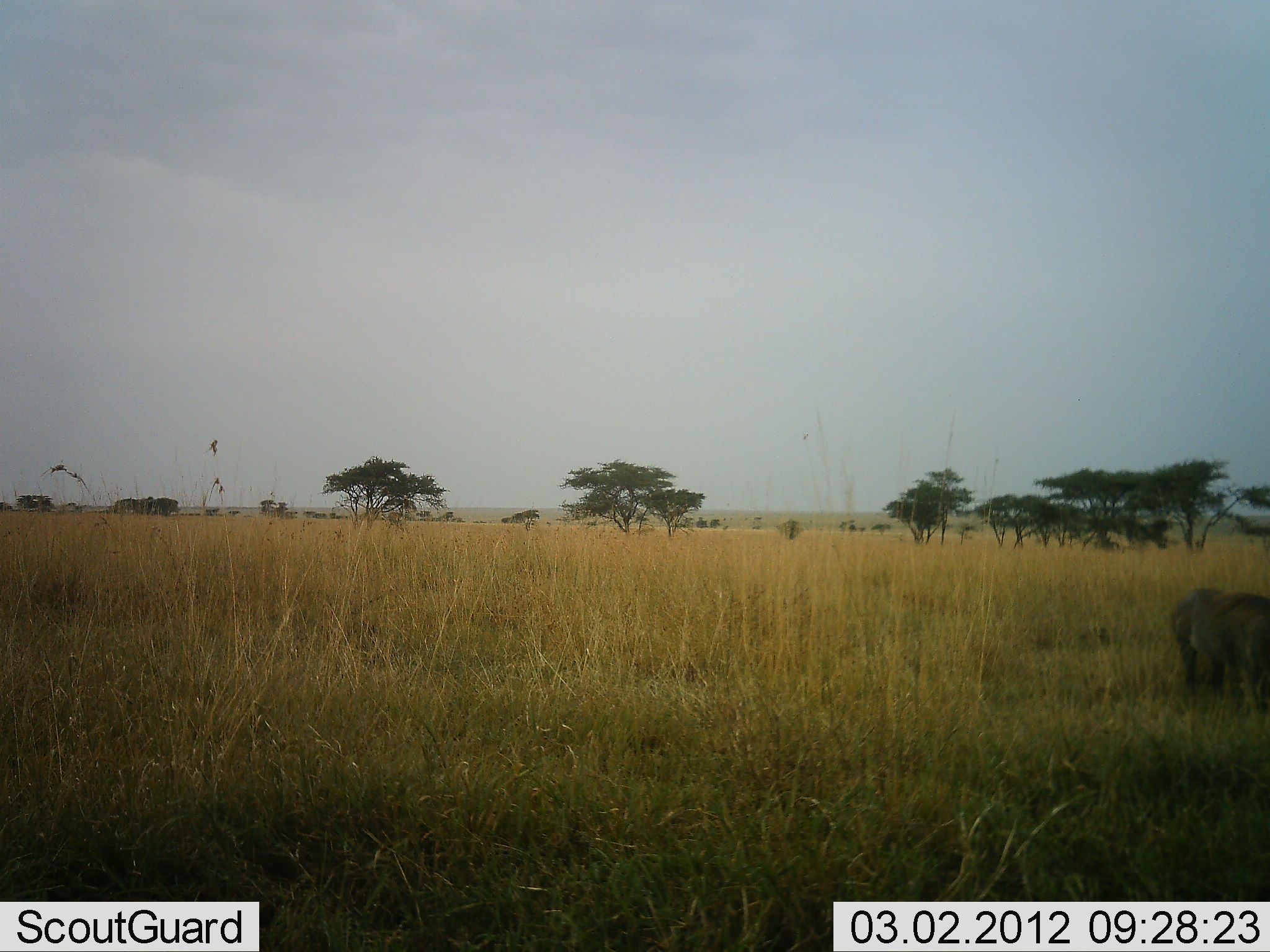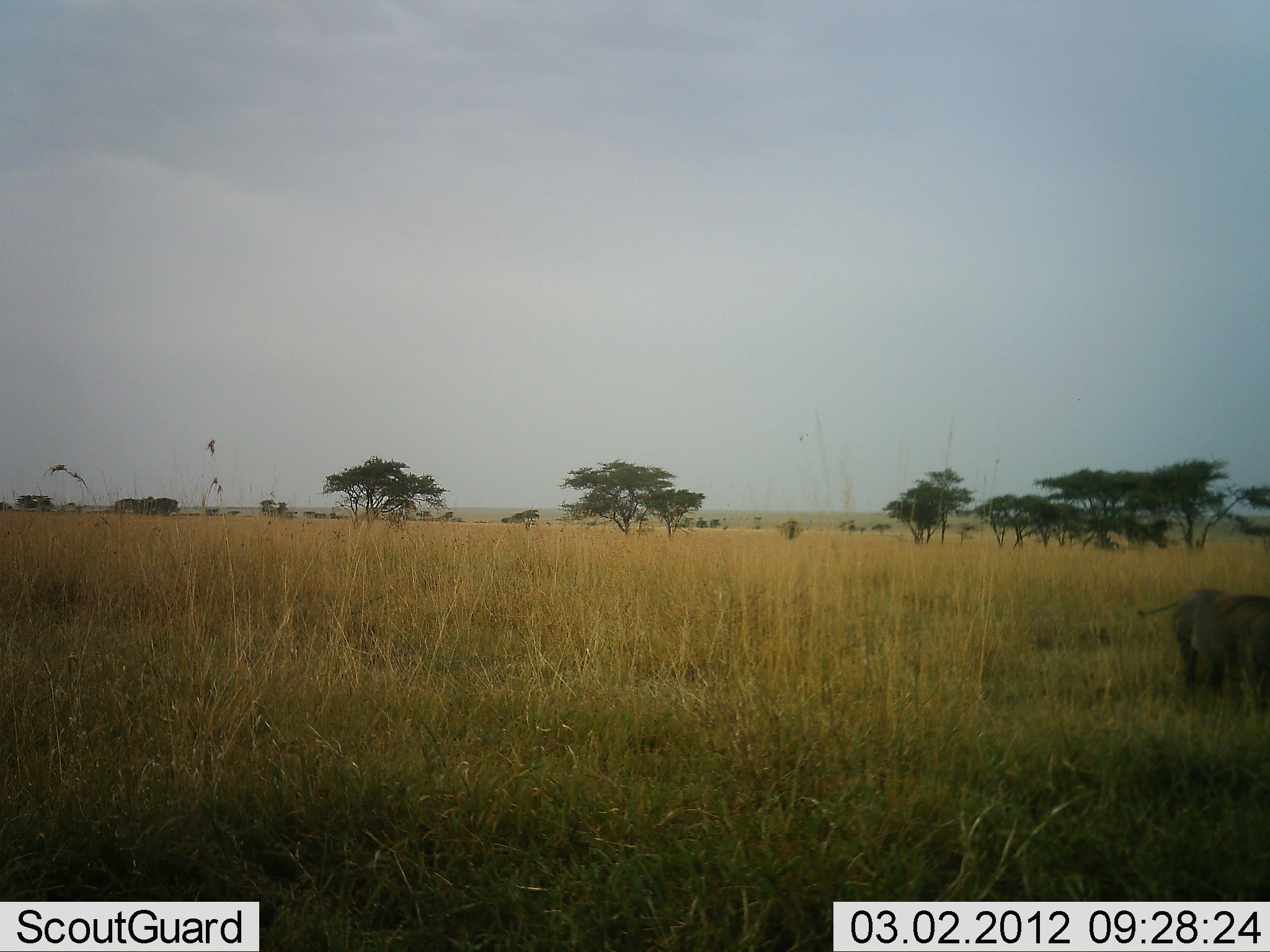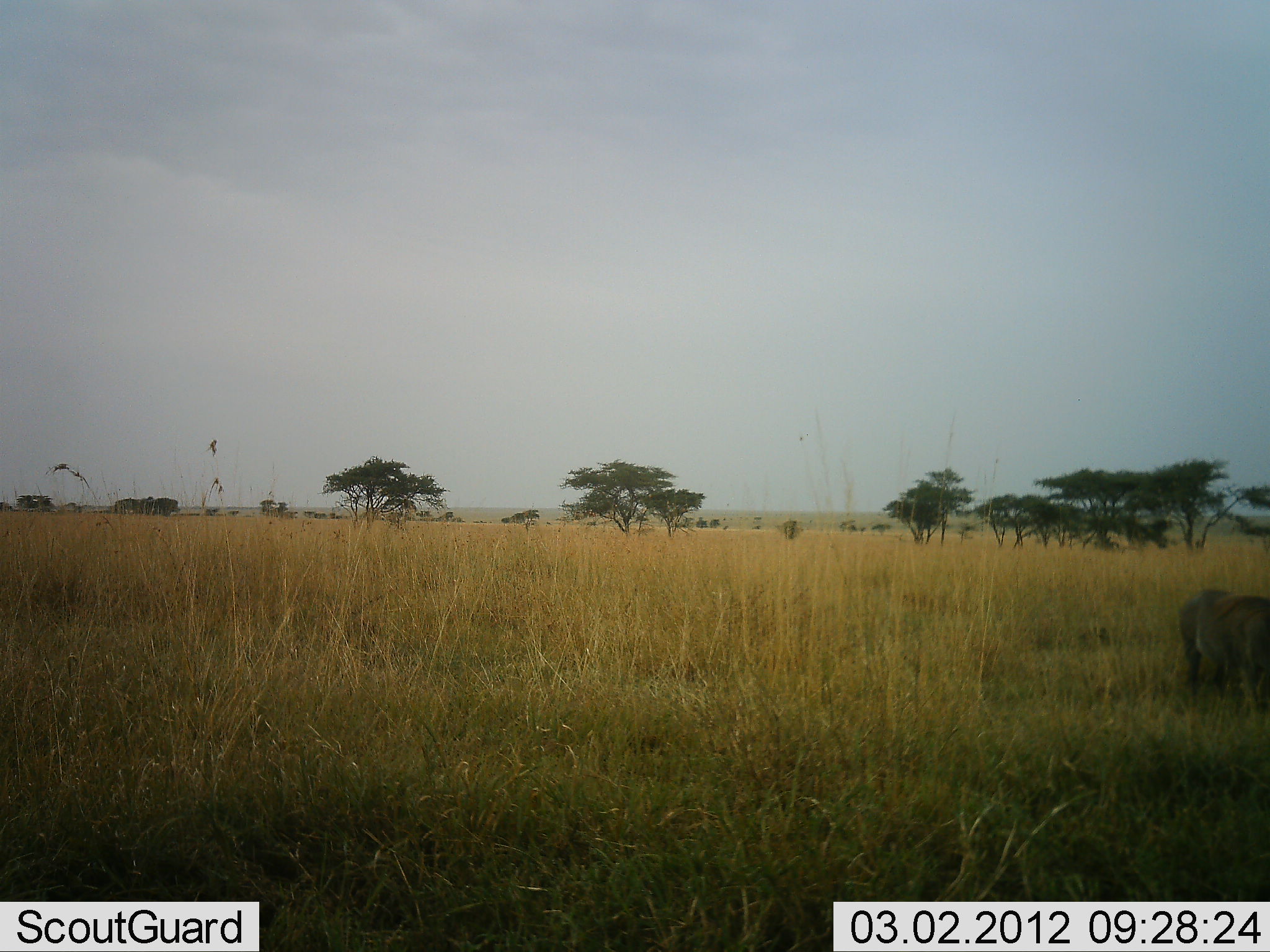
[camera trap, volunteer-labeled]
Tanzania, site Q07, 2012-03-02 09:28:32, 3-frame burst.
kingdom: Animalia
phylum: Chordata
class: Mammalia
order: Artiodactyla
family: Suidae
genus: Phacochoerus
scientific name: Phacochoerus africanus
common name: warthog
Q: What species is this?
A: Warthog (Phacochoerus africanus).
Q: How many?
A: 1.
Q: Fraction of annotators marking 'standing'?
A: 83%.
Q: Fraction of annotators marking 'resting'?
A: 0%.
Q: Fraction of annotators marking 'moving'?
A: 17%.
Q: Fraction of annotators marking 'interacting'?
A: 0%.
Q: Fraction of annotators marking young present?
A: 0%.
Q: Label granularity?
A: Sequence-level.